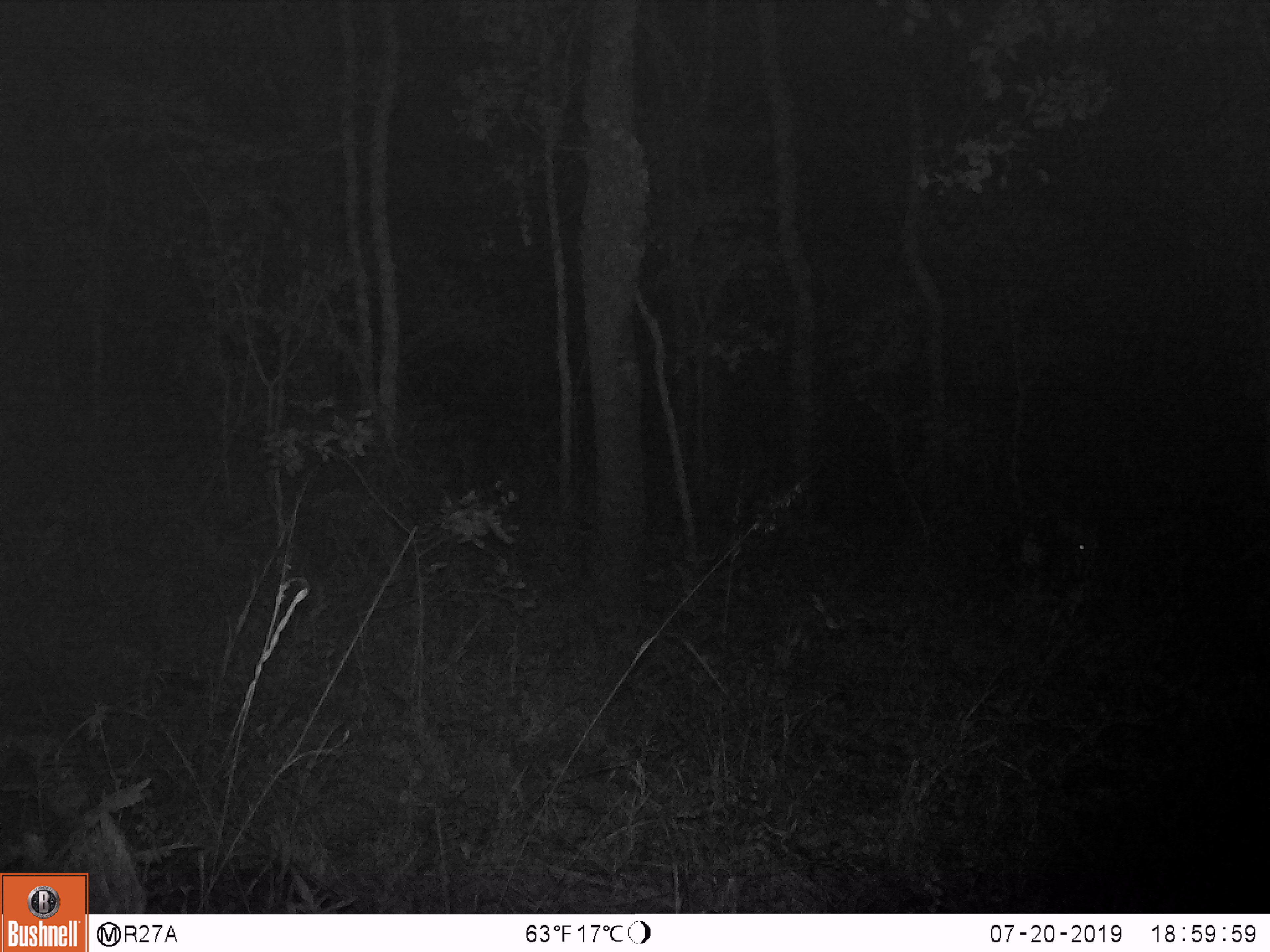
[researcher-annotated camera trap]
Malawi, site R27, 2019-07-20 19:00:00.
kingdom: Animalia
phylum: Chordata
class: Mammalia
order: Artiodactyla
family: Bovidae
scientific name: Antilopinae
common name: small antelope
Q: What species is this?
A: Small antelope (Antilopinae).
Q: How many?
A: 1.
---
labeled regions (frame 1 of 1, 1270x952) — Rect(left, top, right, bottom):
small antelope: Rect(1014, 505, 1109, 608)